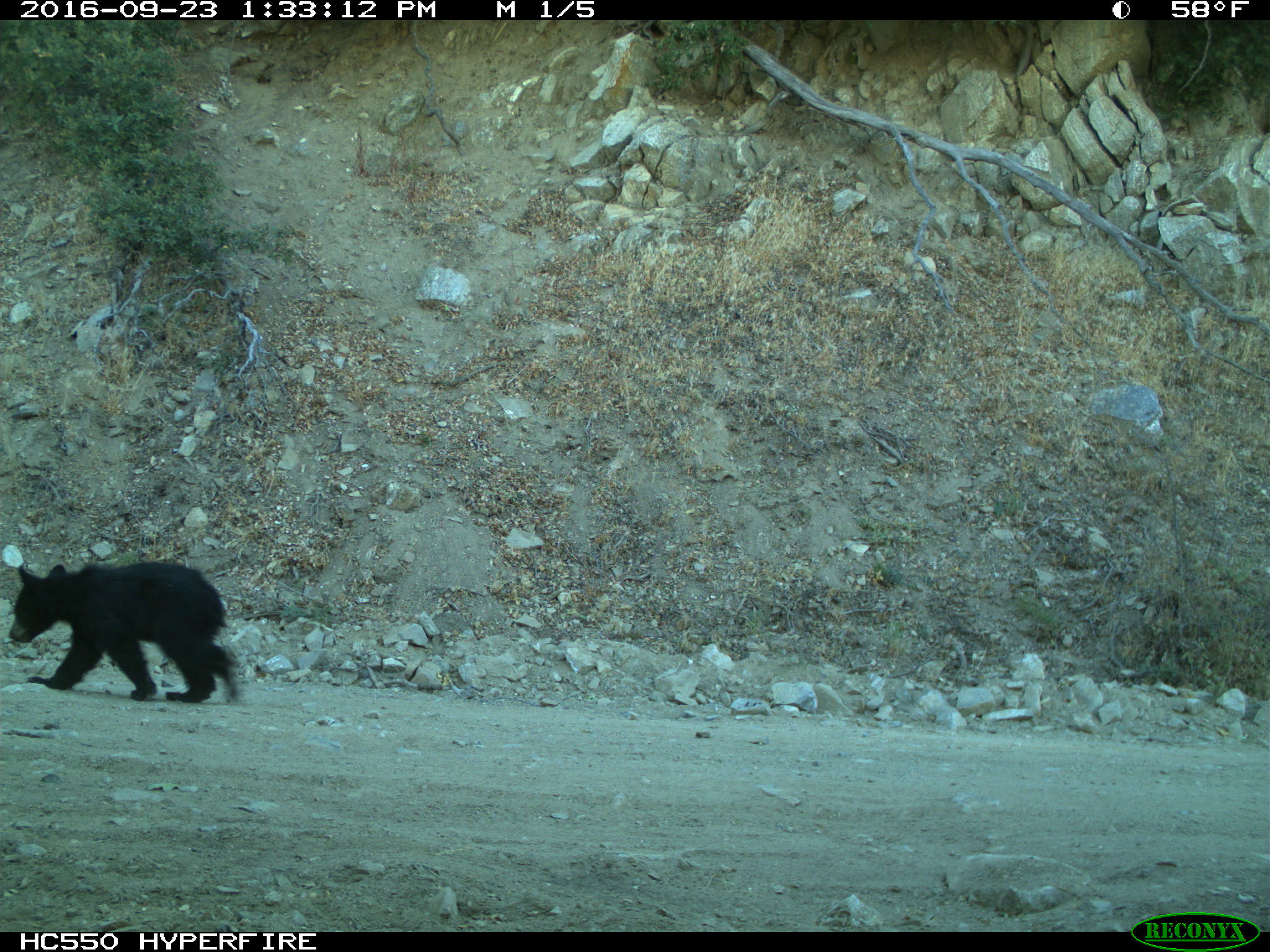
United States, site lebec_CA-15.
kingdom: Animalia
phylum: Chordata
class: Mammalia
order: Carnivora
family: Ursidae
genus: Ursus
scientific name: Ursus americanus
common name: american black bear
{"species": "Ursus americanus (american black bear)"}